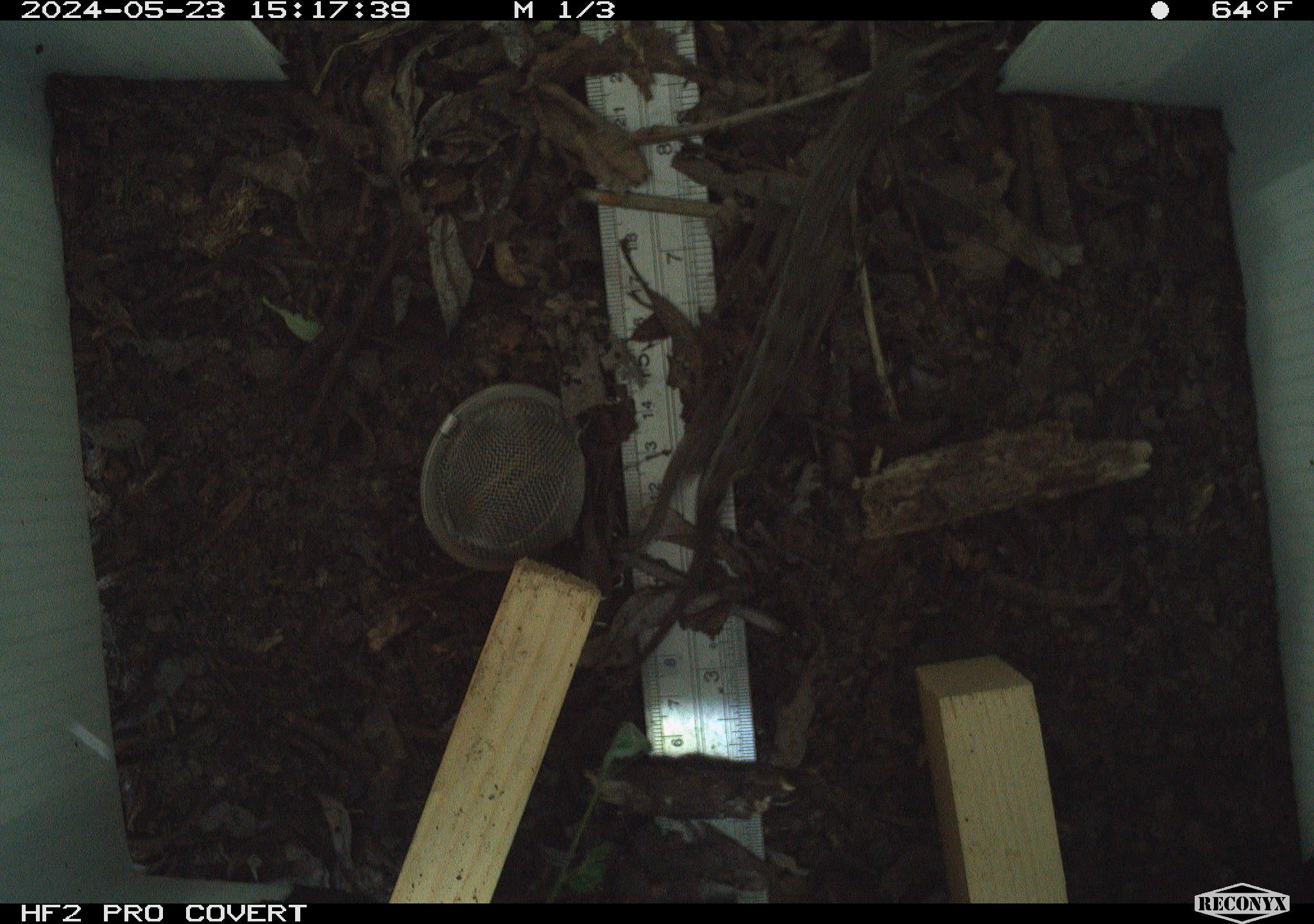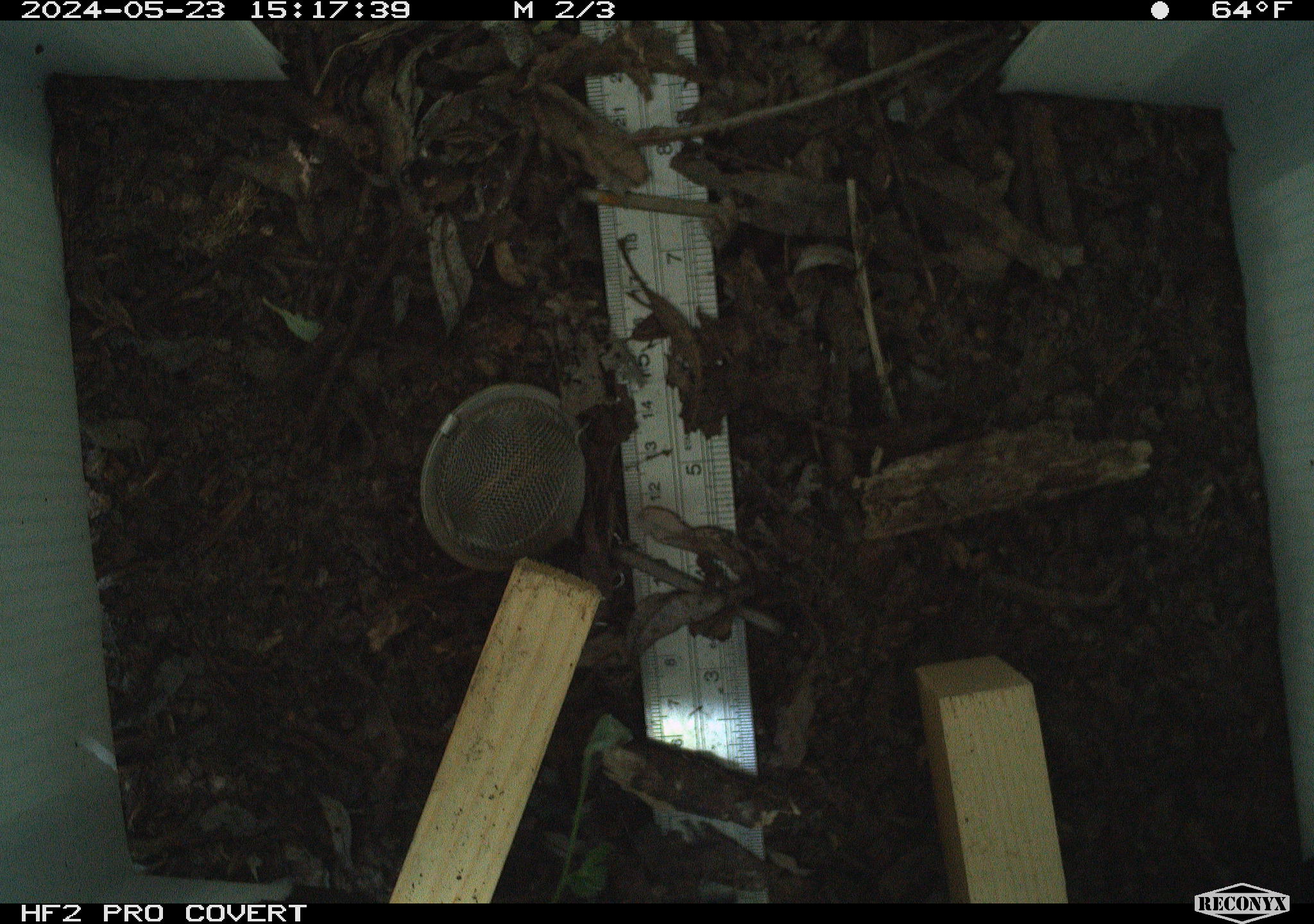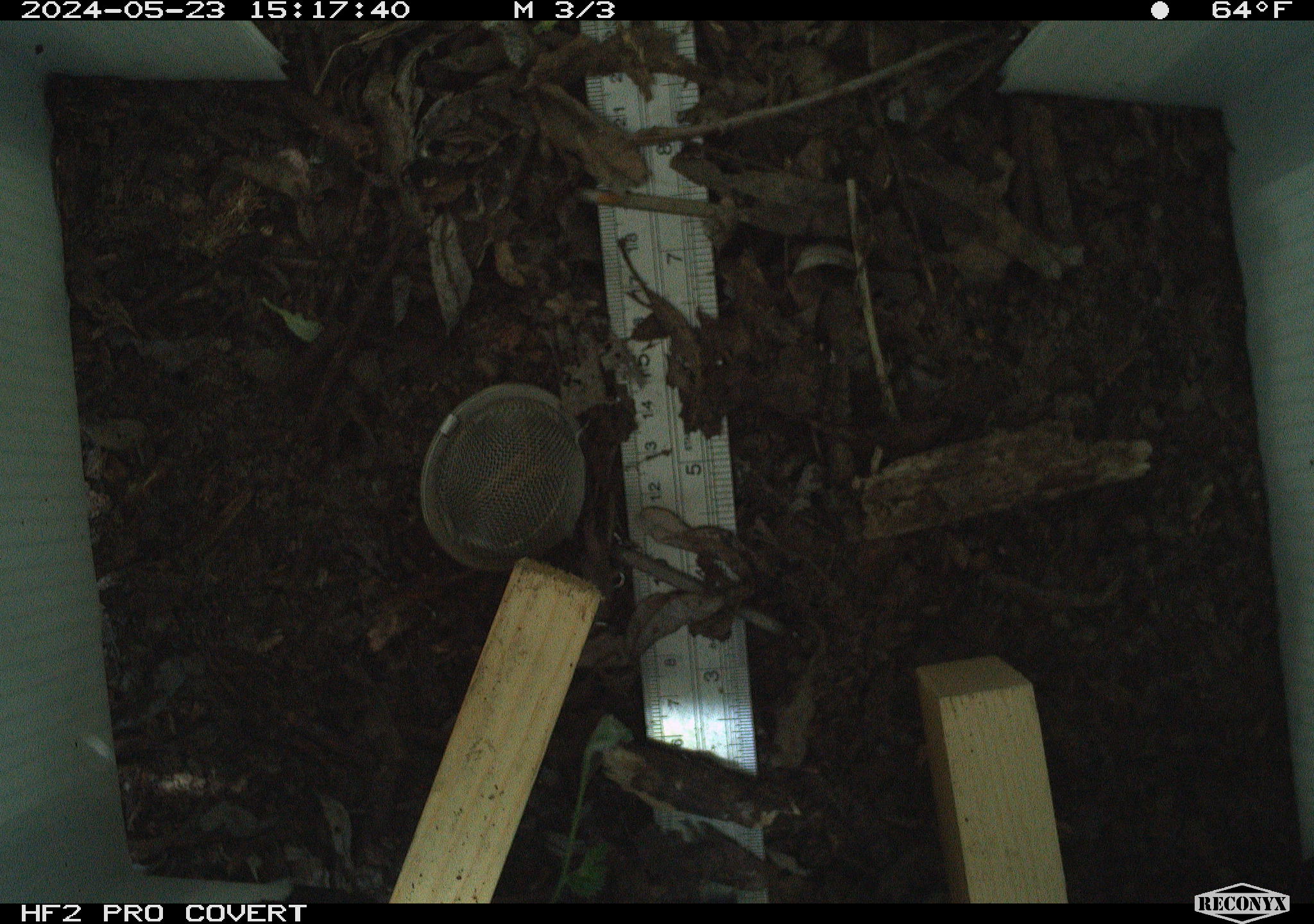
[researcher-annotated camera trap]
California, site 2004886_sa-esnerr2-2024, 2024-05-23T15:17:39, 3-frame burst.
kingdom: Animalia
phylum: Chordata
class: Reptilia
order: Squamata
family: Phrynosomatidae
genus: Sceloporus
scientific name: Sceloporus occidentalis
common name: western fence lizard